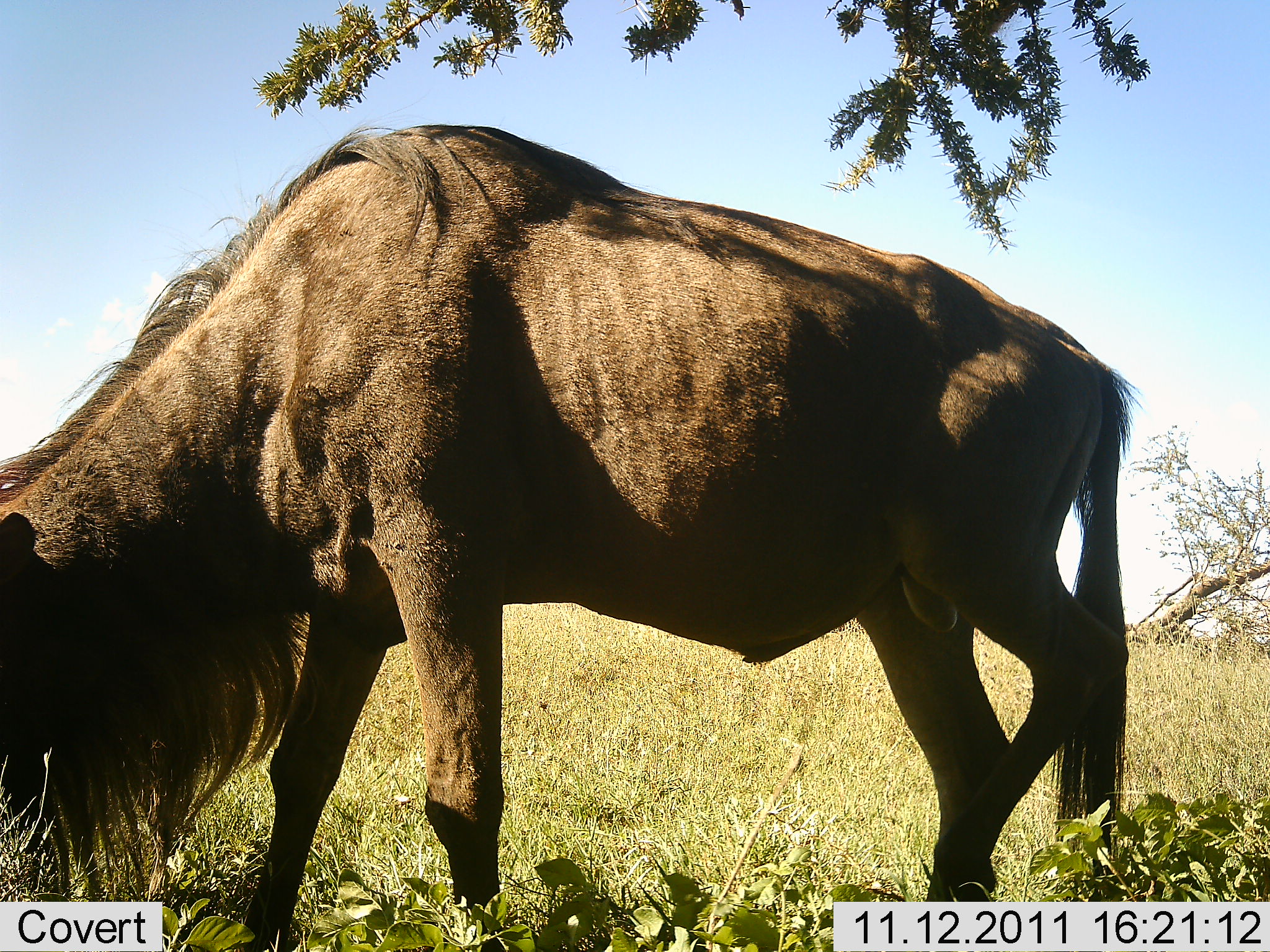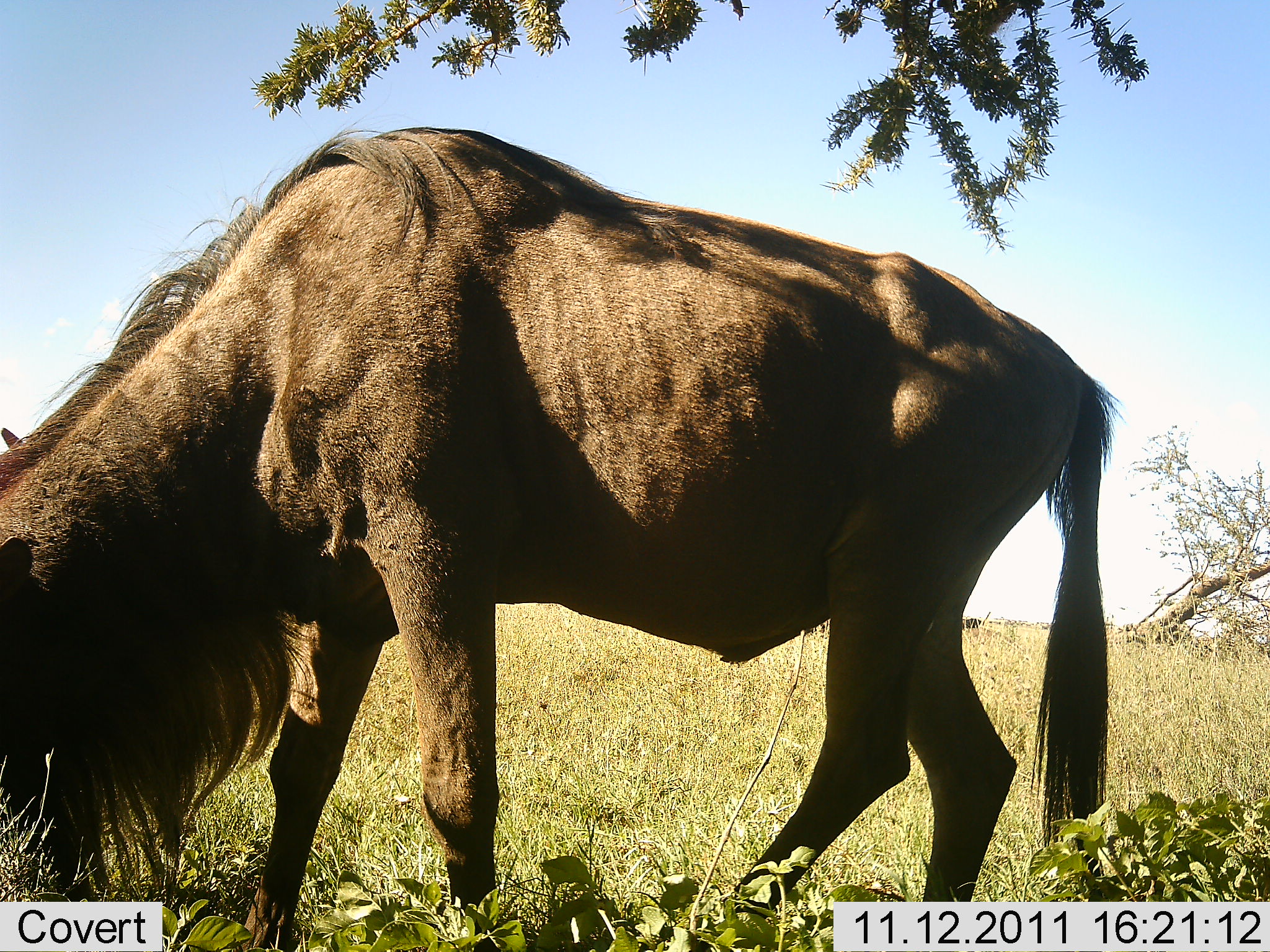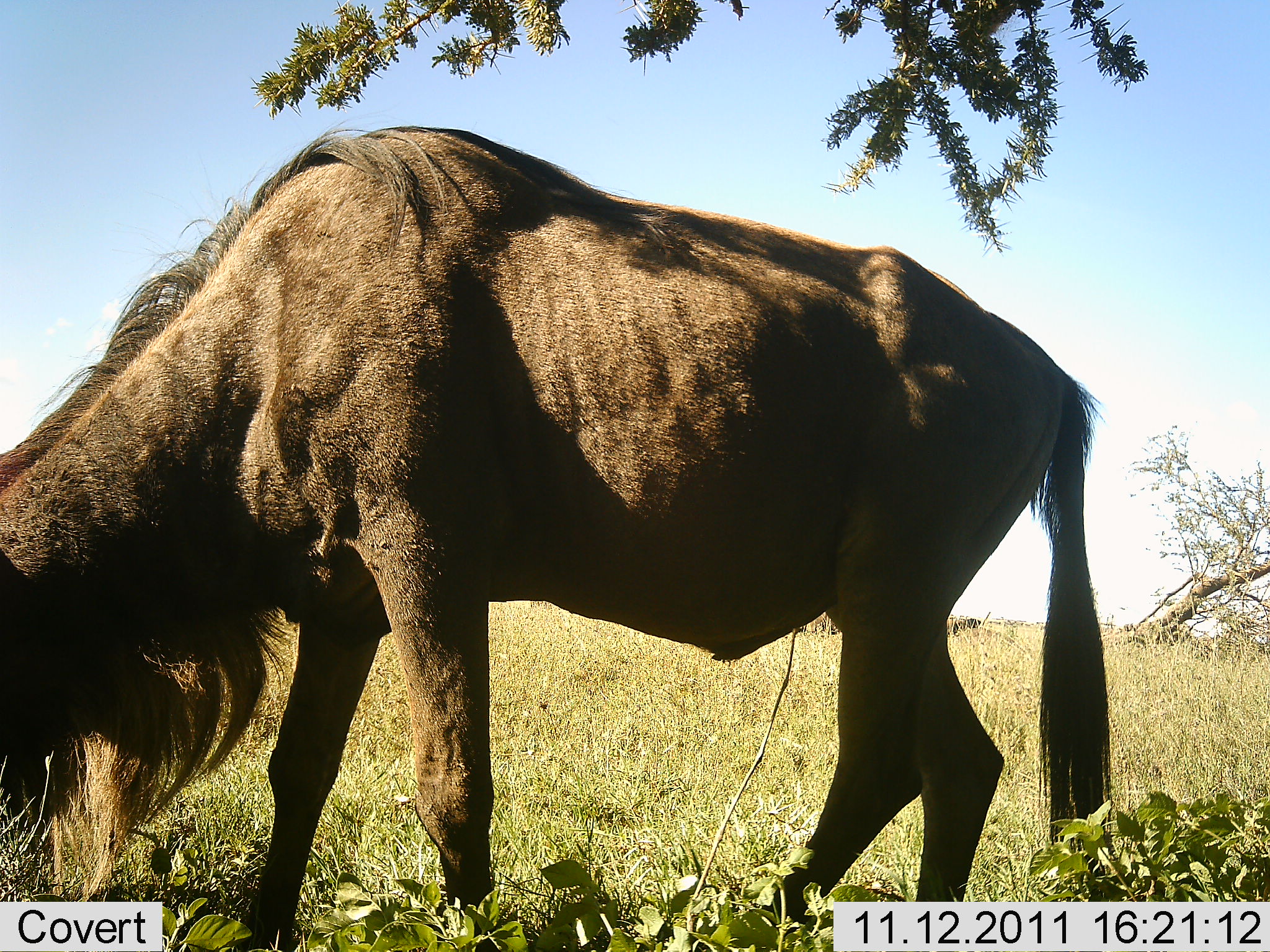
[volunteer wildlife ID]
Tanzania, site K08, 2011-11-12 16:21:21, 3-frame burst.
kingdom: Animalia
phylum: Chordata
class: Mammalia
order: Artiodactyla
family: Bovidae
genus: Connochaetes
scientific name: Connochaetes taurinus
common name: blue wildebeest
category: wildebeest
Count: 1.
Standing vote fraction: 18%.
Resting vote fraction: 0%.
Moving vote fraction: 9%.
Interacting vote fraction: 0%.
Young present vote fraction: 0%.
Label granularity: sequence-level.